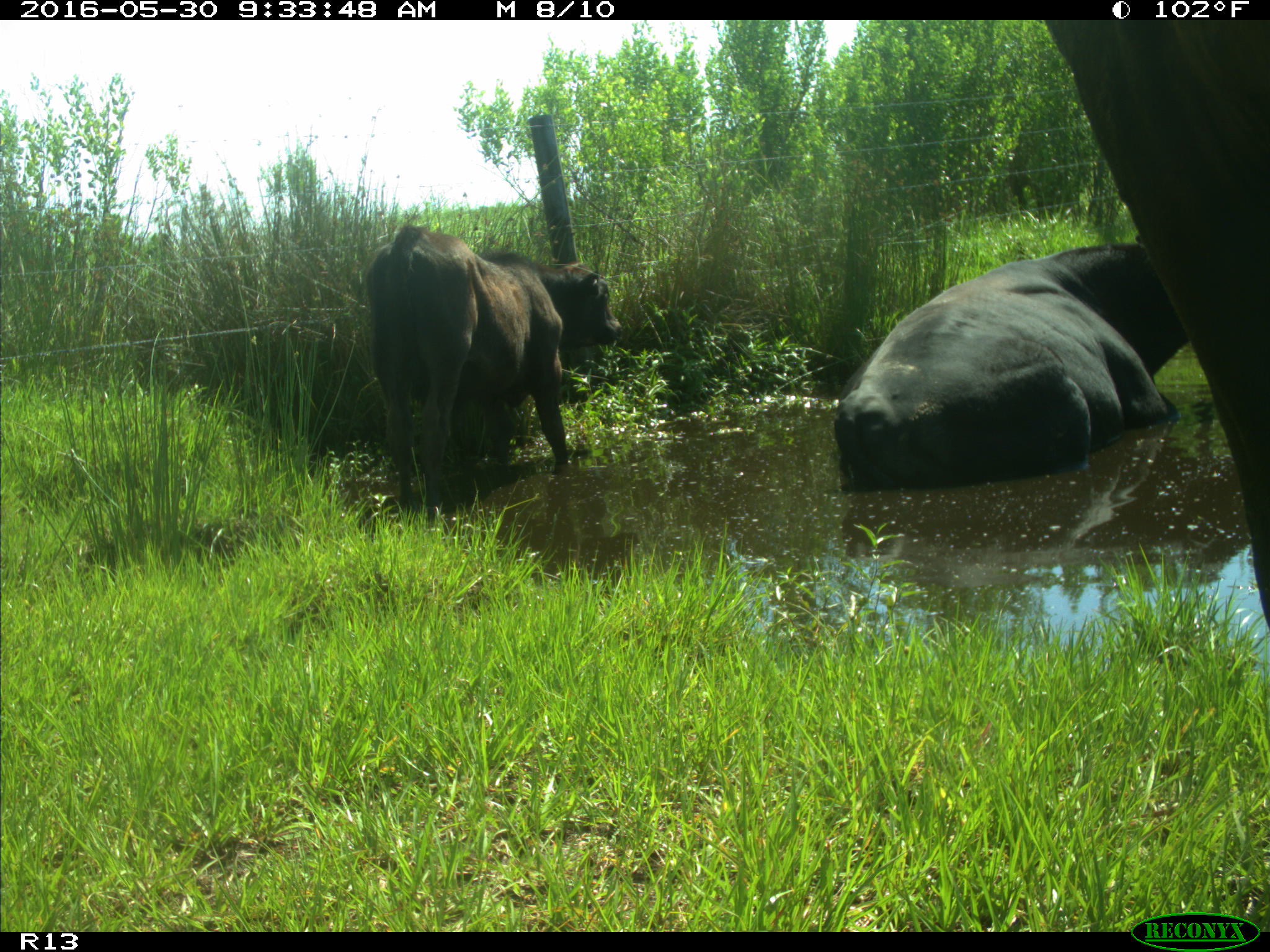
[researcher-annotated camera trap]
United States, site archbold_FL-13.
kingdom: Animalia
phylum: Chordata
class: Mammalia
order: Artiodactyla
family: Bovidae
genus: Bos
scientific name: Bos taurus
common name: domestic cow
Bos taurus (domestic cow).